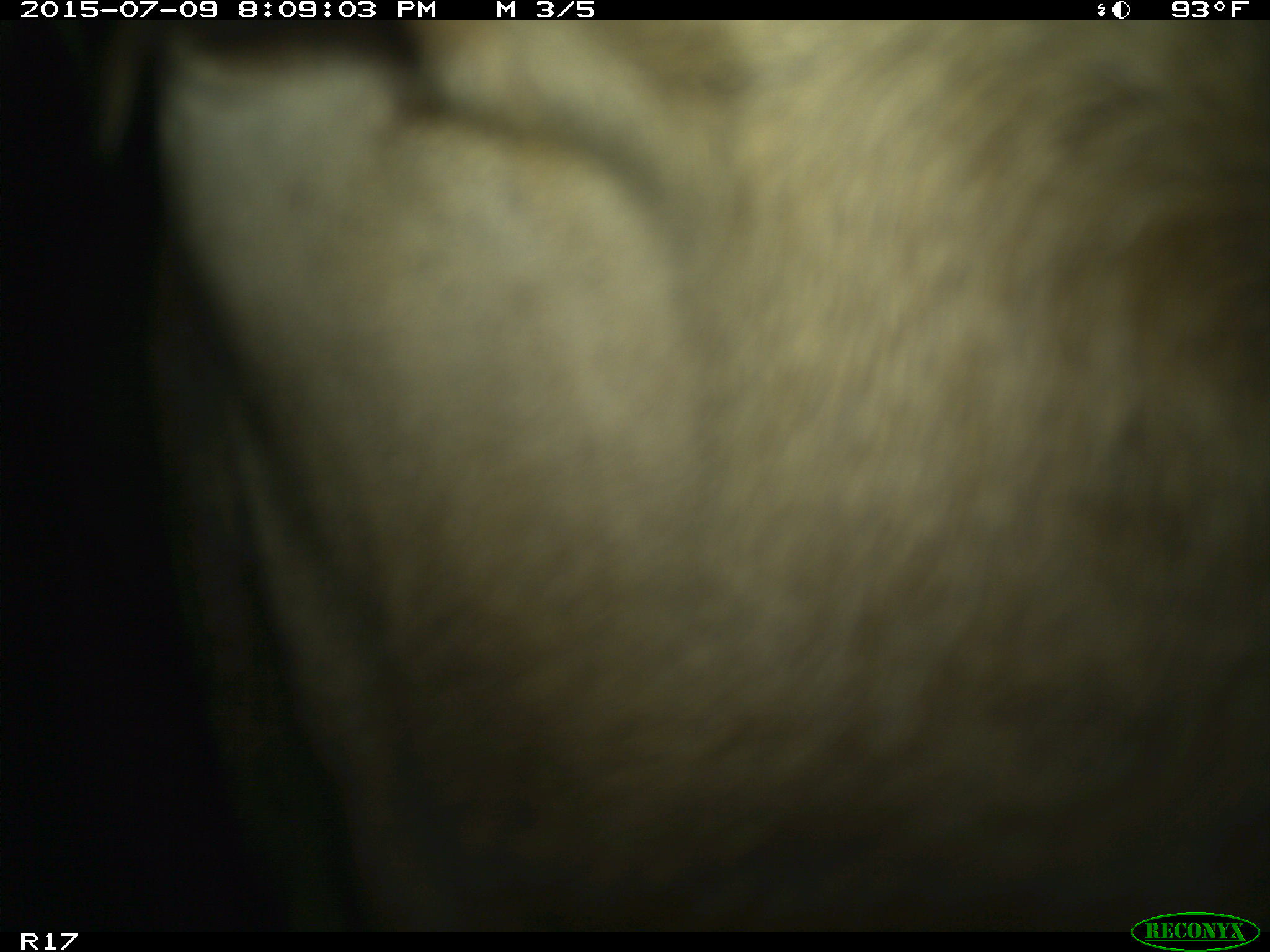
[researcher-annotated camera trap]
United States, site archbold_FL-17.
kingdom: Animalia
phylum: Chordata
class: Mammalia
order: Artiodactyla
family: Bovidae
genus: Bos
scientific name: Bos taurus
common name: domestic cow